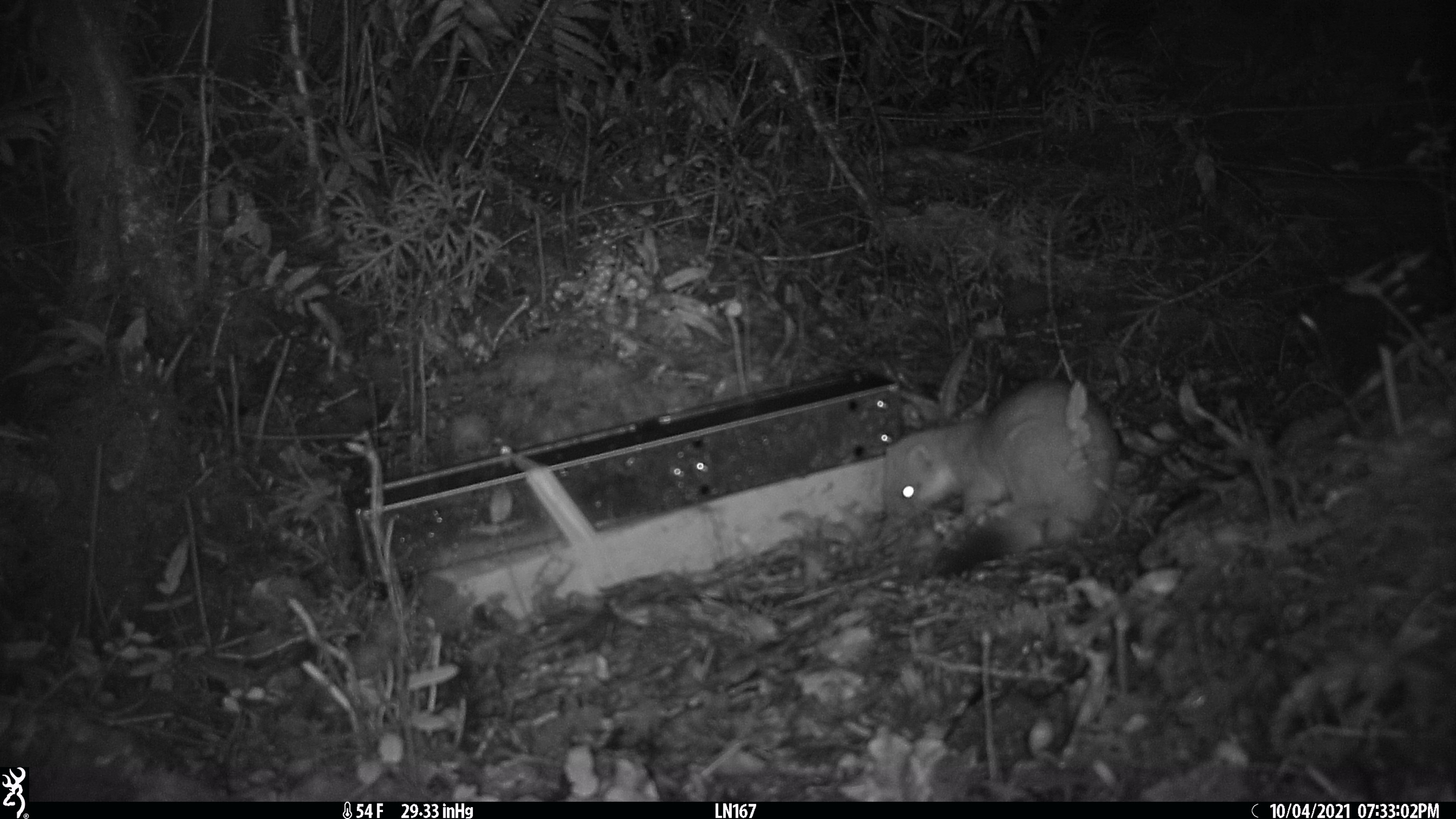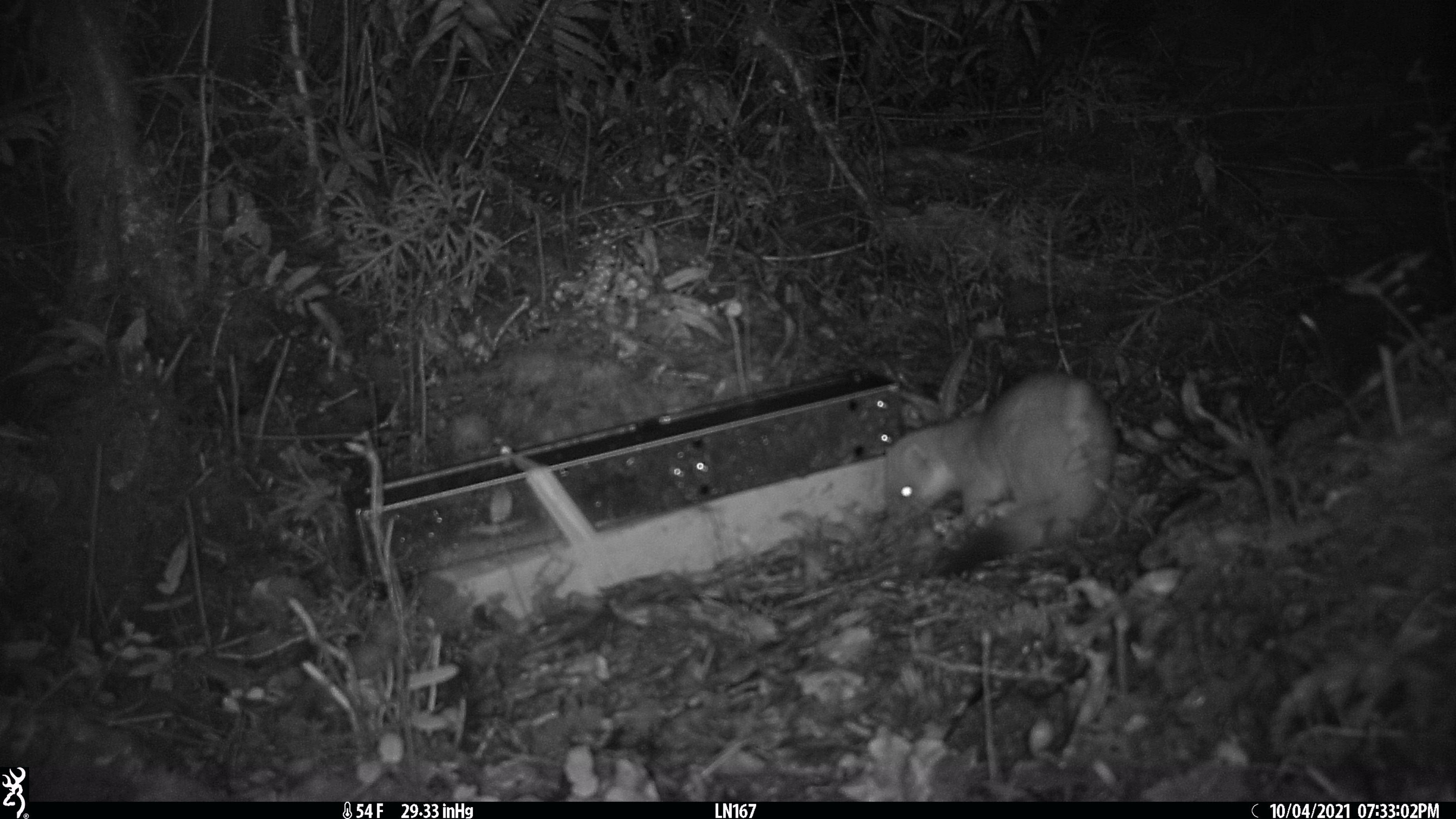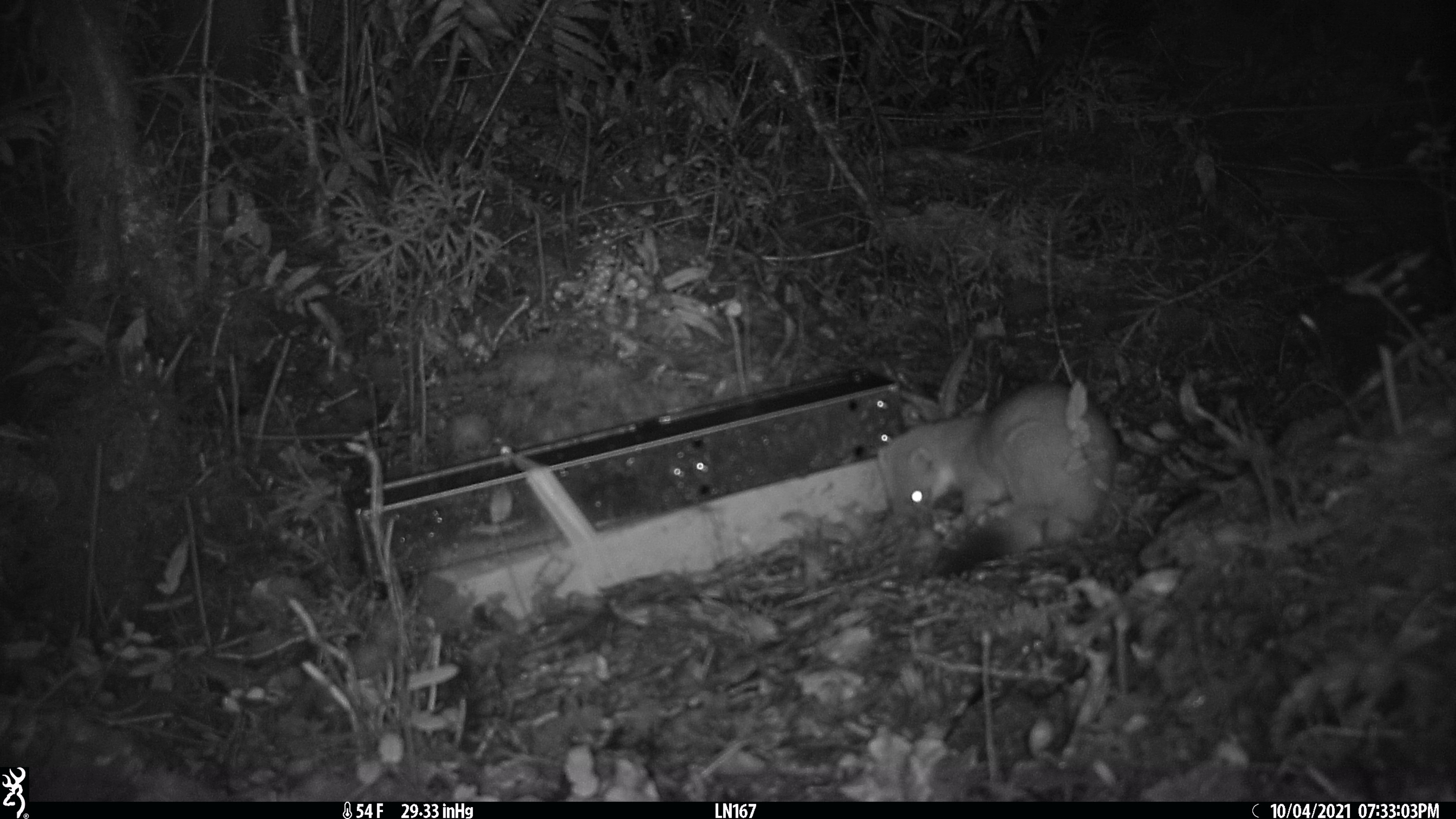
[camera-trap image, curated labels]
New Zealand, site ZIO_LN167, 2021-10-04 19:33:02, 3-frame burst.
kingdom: Animalia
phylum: Chordata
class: Mammalia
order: Carnivora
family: Mustelidae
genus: Mustela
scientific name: Mustela erminea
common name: stoat